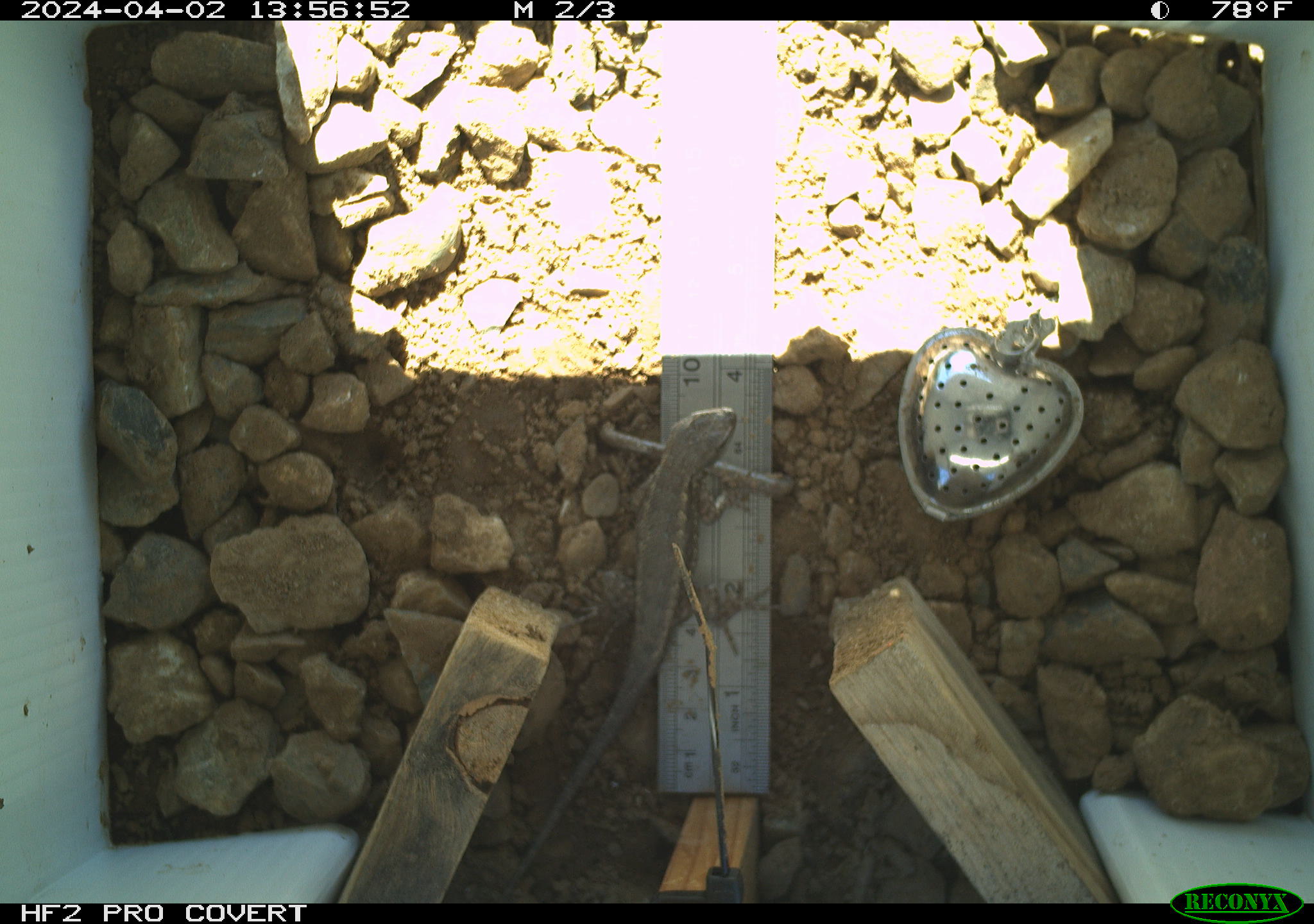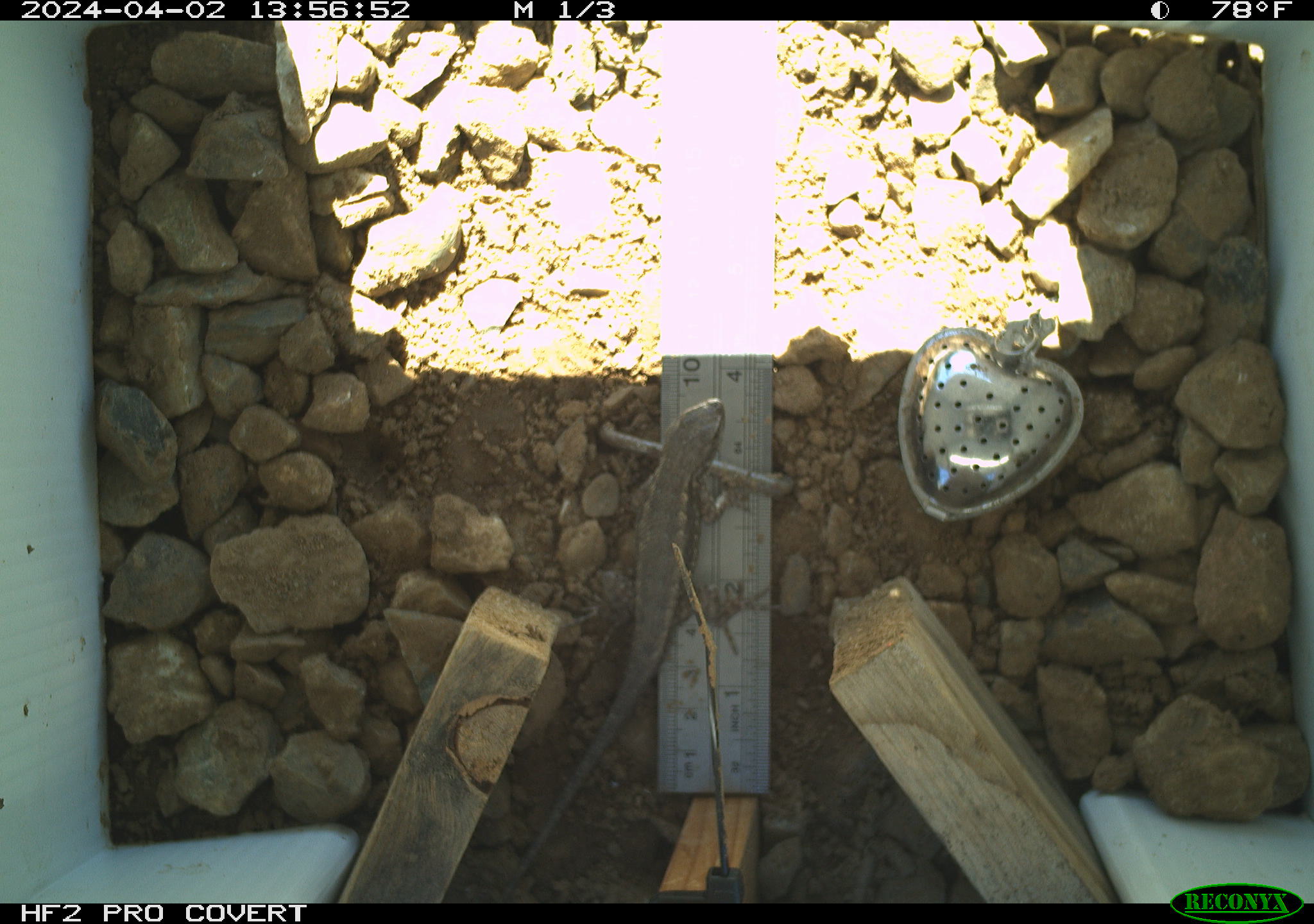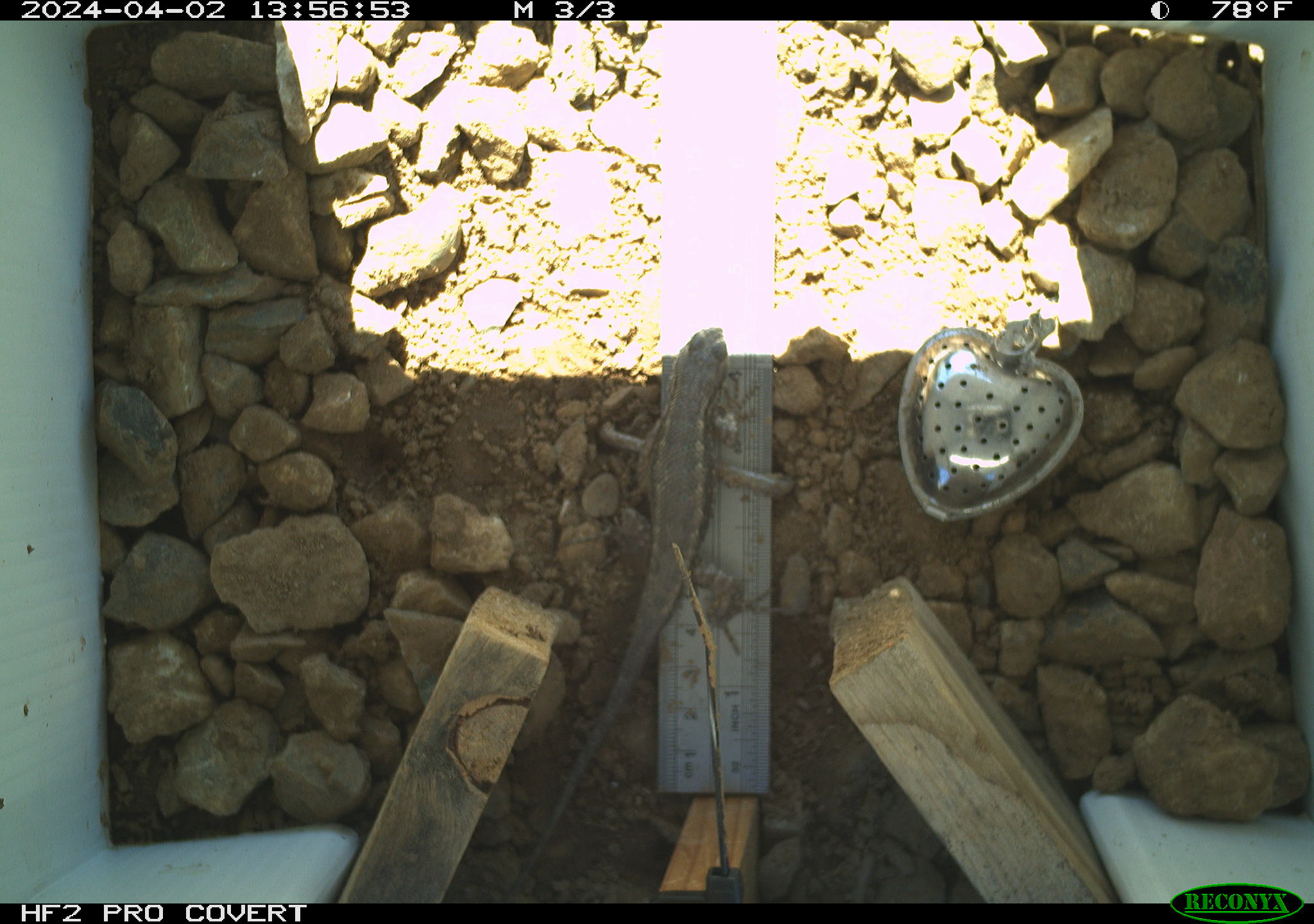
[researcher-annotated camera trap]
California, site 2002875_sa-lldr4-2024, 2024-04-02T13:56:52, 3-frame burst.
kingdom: Animalia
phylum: Chordata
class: Reptilia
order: Squamata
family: Phrynosomatidae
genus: Sceloporus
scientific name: Sceloporus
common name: spiny lizards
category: sceloporus species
Sceloporus species (spiny lizards) (Sceloporus).